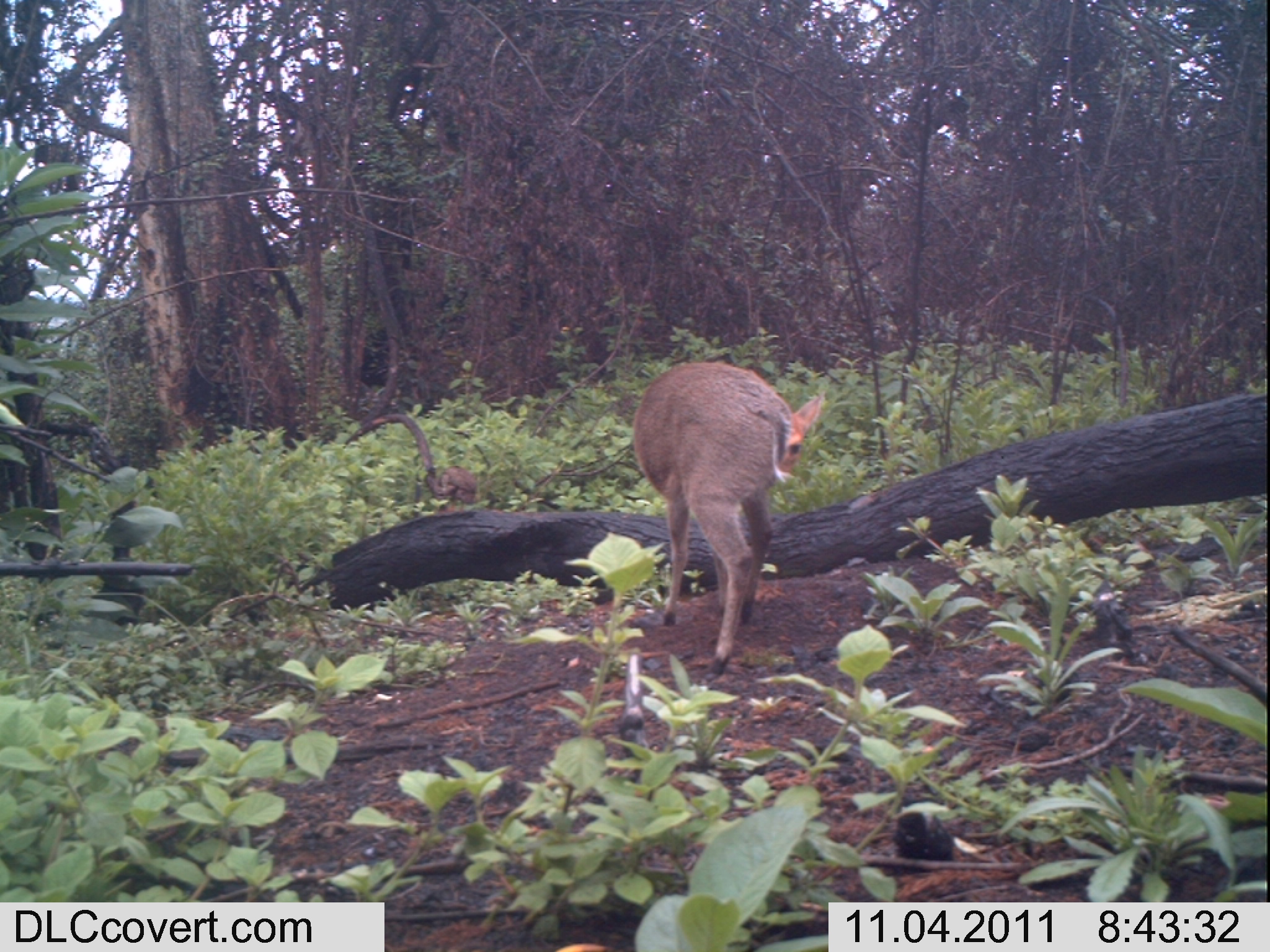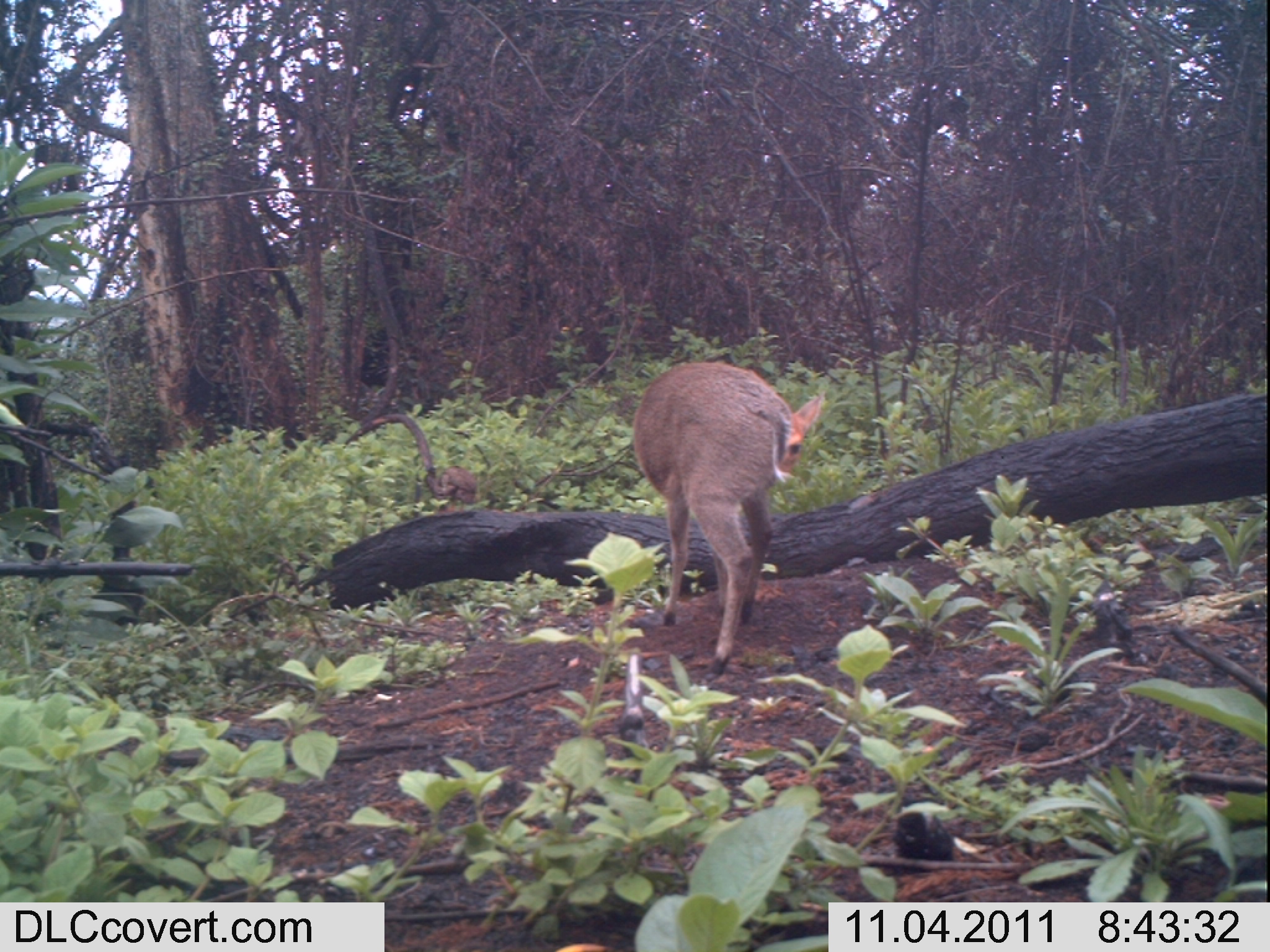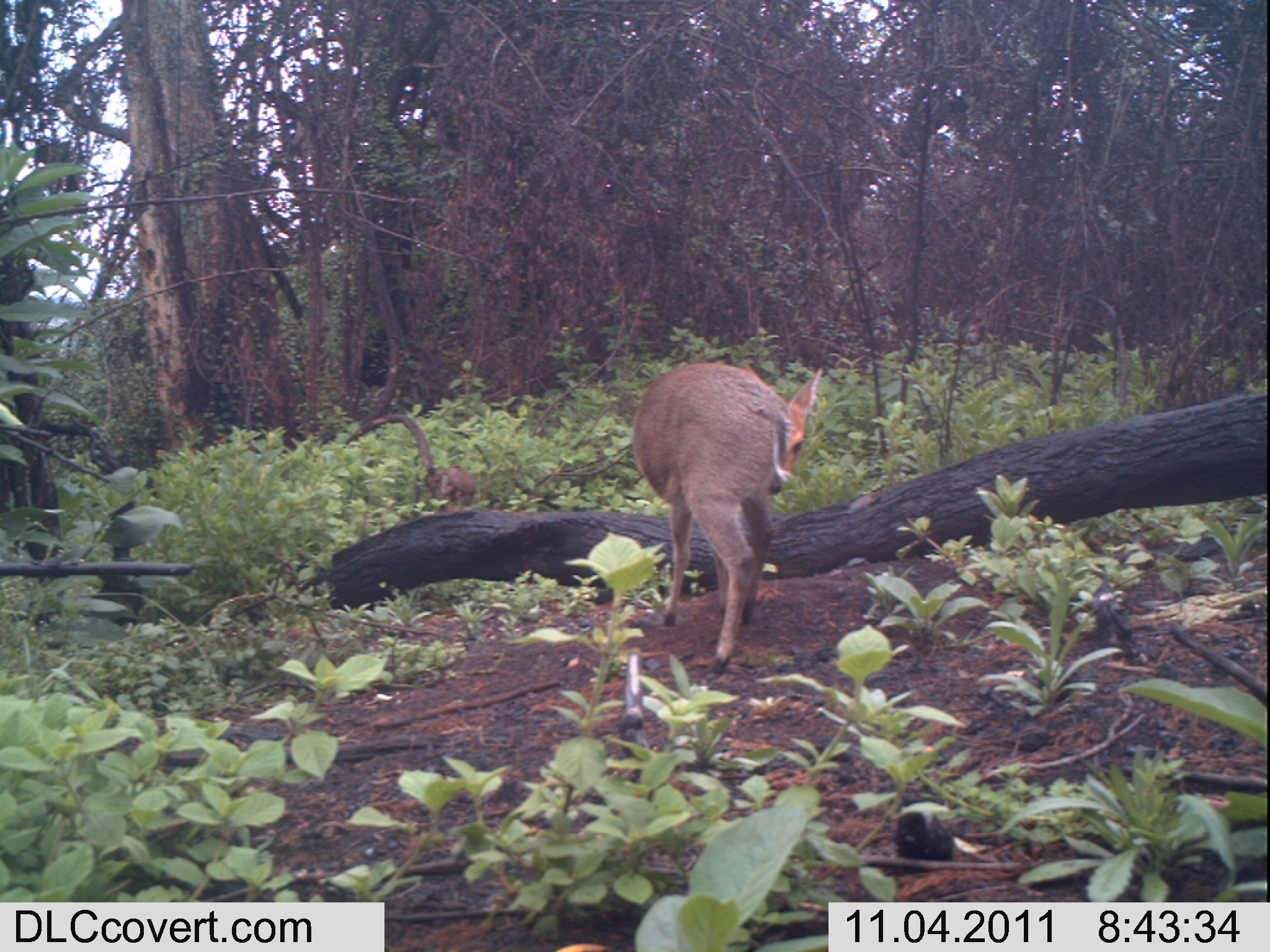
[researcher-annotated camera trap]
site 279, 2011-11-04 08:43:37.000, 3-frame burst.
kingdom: Animalia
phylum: Chordata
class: Mammalia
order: Artiodactyla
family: Bovidae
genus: Sylvicapra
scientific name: Sylvicapra grimmia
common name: bush duiker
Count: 1.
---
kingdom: Animalia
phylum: Chordata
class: Aves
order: Galliformes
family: Phasianidae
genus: Francolinus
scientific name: Francolinus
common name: francolins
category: francolinus sp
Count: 1.